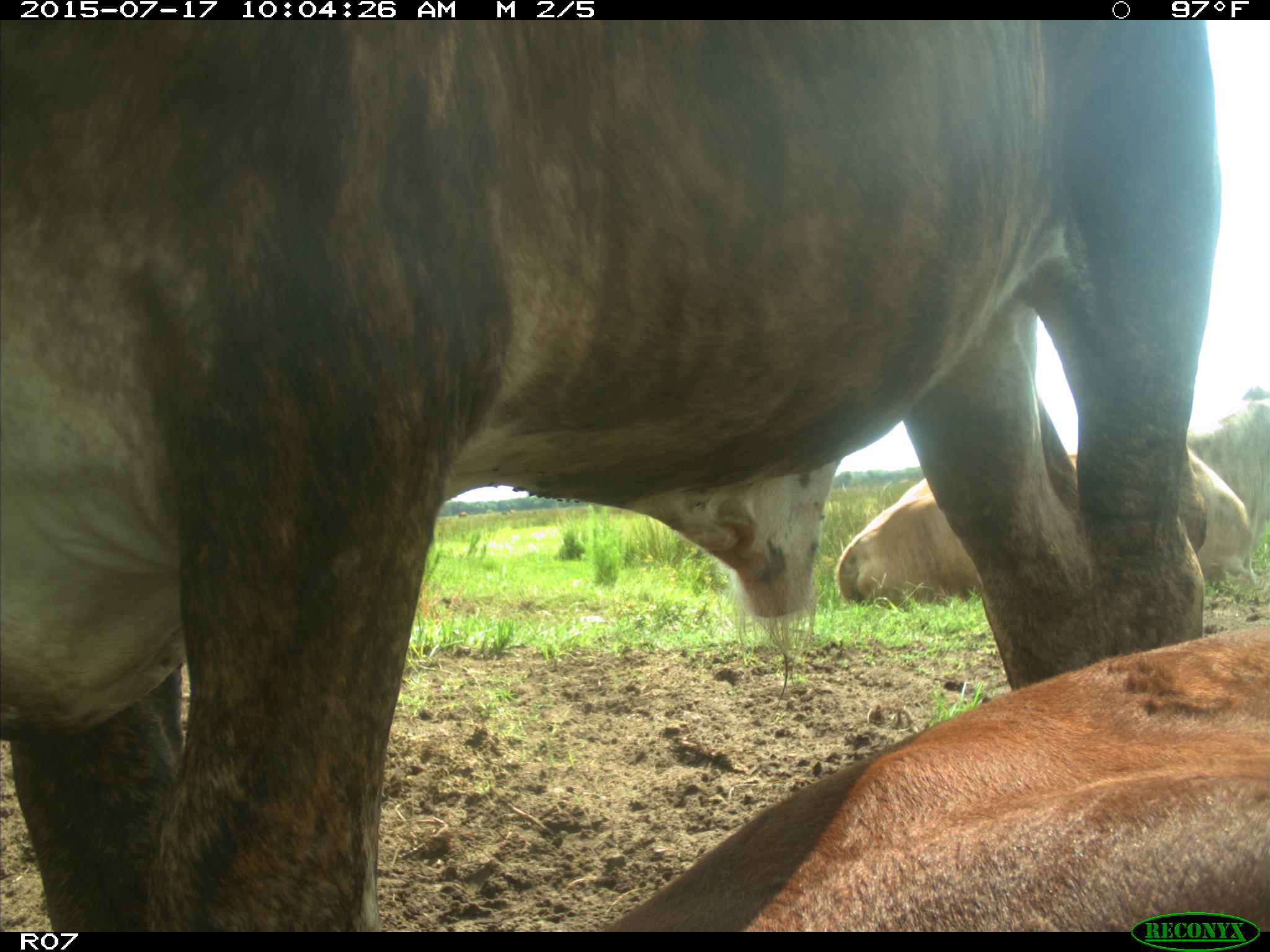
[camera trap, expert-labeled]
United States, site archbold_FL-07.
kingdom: Animalia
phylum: Chordata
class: Mammalia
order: Artiodactyla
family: Bovidae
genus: Bos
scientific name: Bos taurus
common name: domestic cow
Bos taurus (domestic cow).